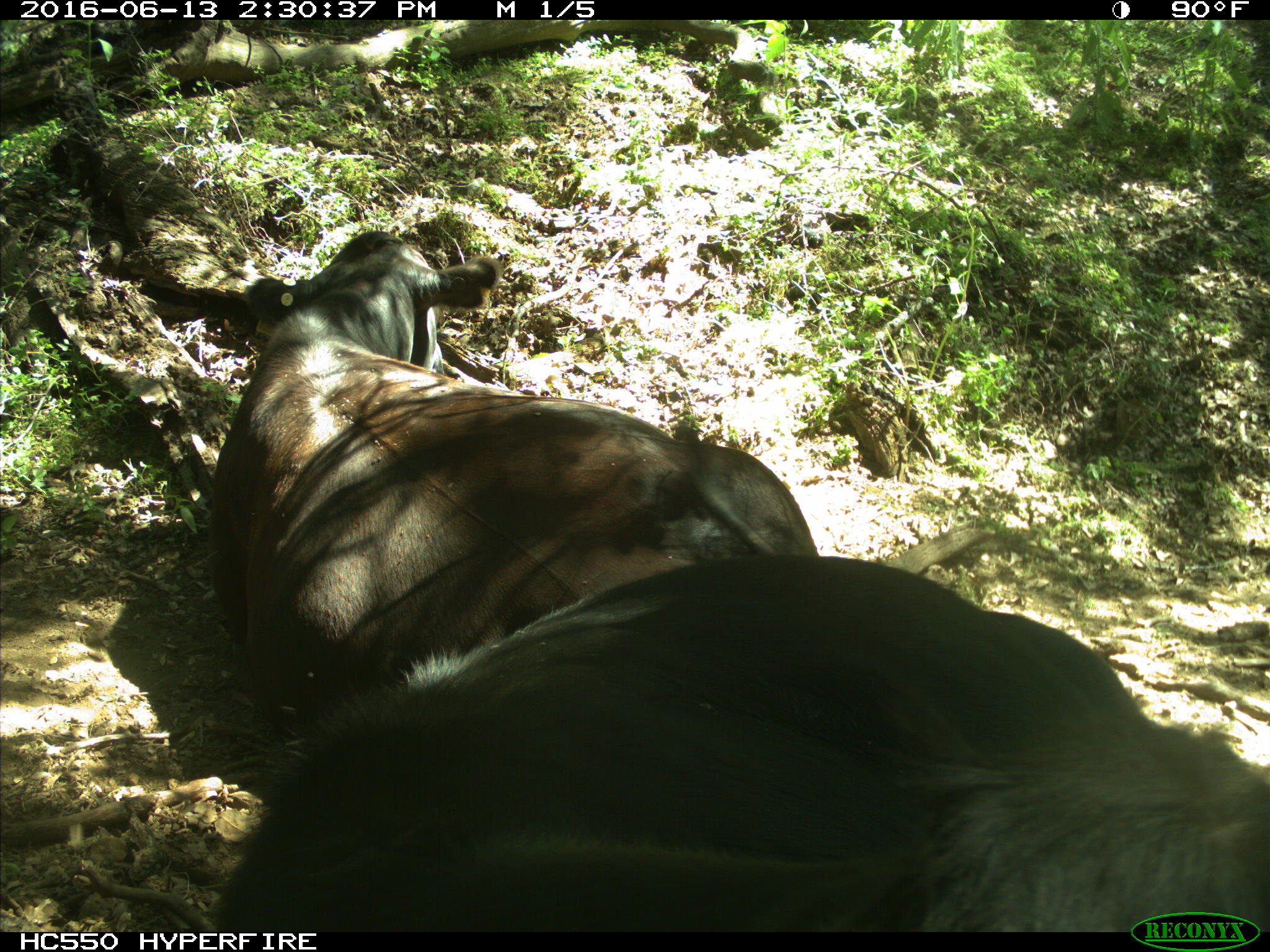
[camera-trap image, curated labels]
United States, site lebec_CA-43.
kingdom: Animalia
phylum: Chordata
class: Mammalia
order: Artiodactyla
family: Bovidae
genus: Bos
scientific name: Bos taurus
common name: domestic cow